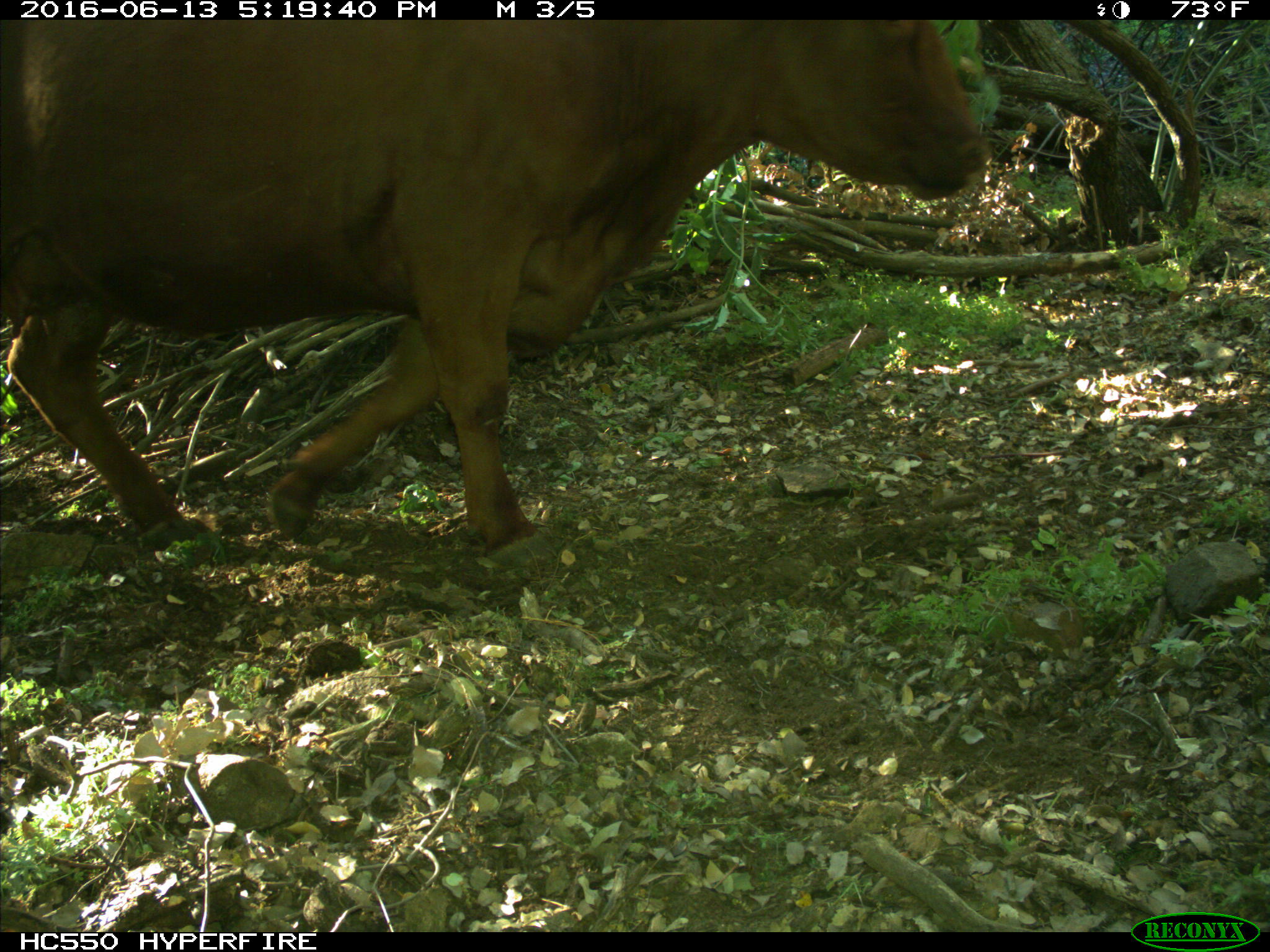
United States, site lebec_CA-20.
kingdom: Animalia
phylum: Chordata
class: Mammalia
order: Artiodactyla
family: Bovidae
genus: Bos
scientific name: Bos taurus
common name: domestic cow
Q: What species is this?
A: Bos taurus (domestic cow).